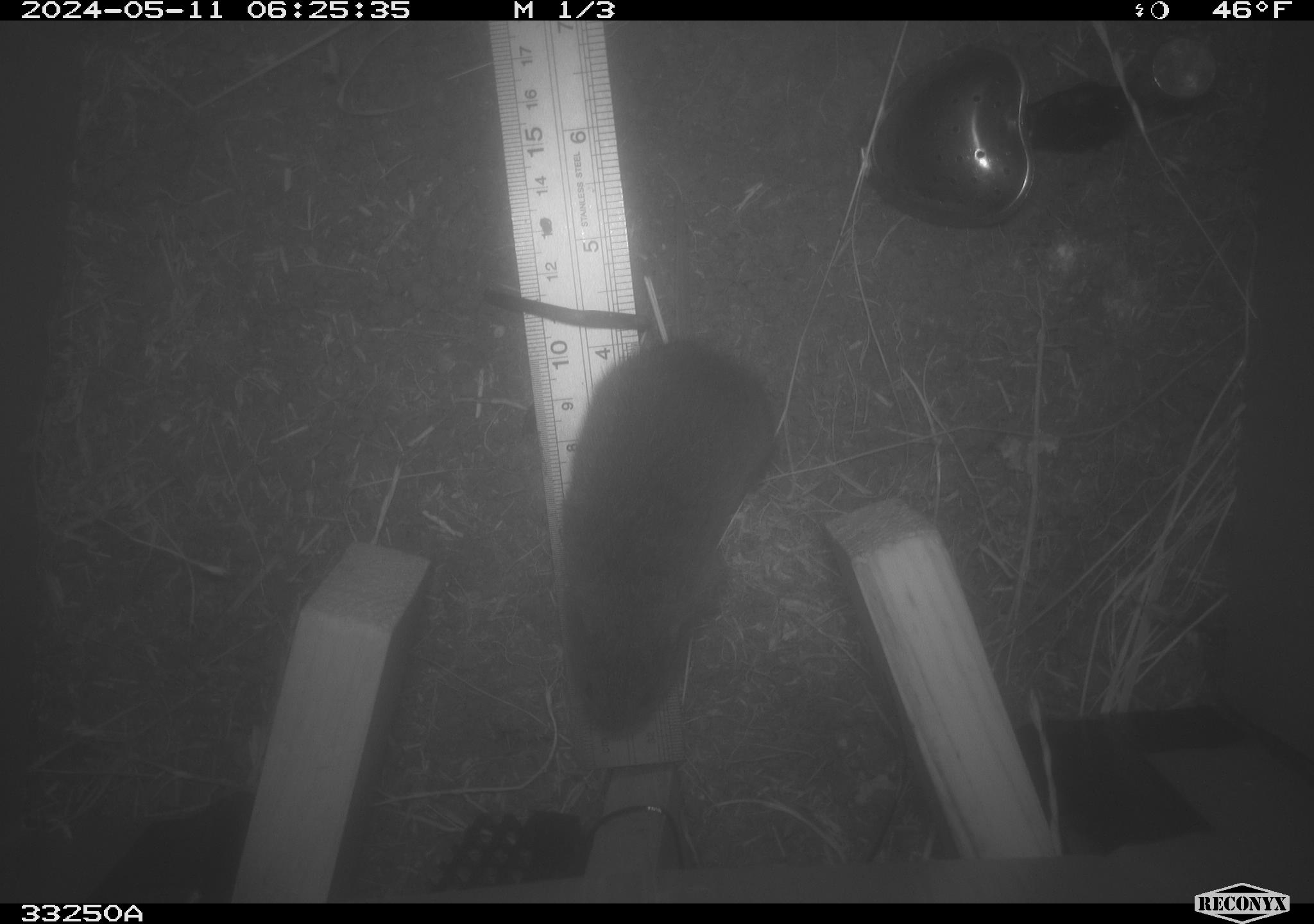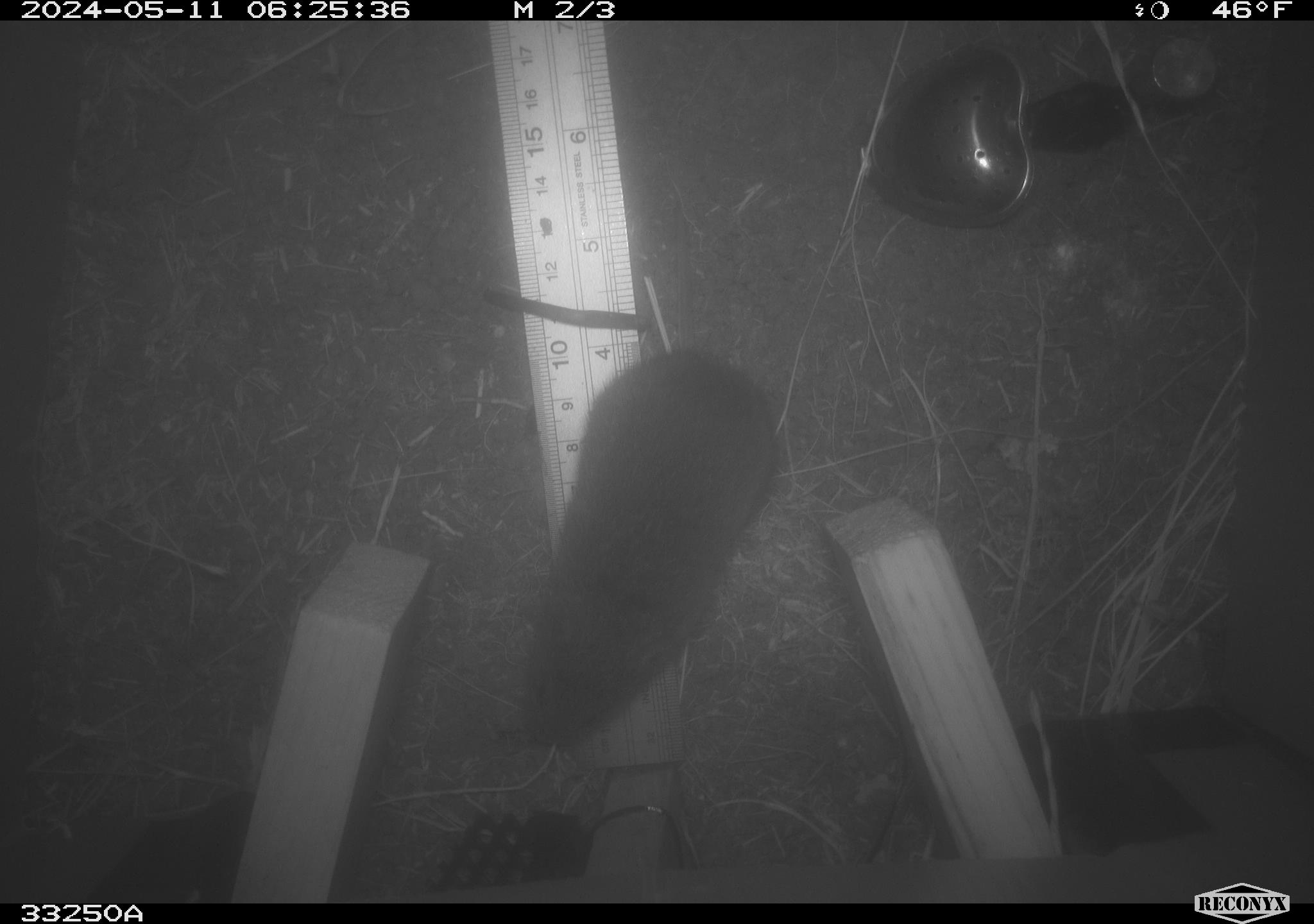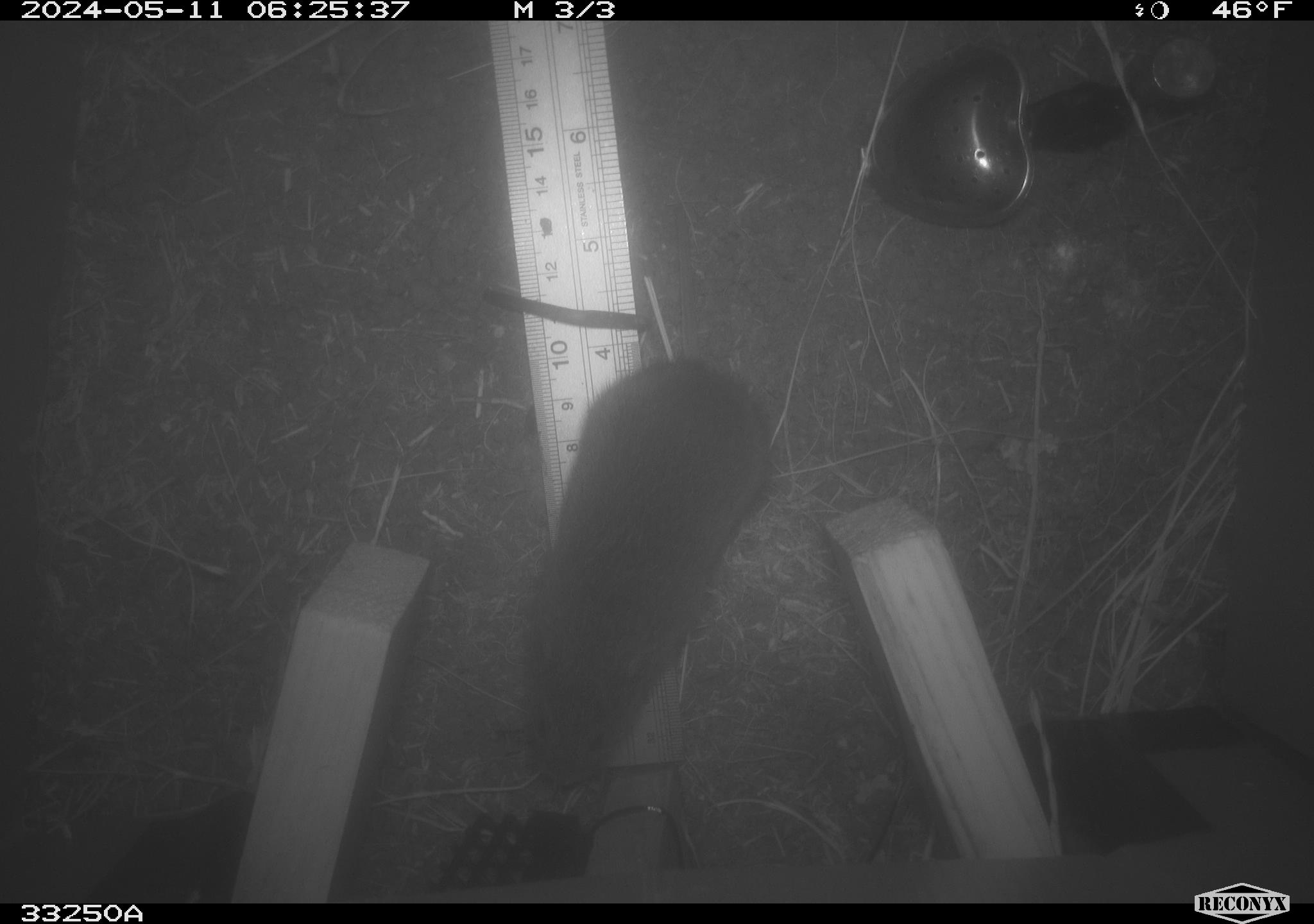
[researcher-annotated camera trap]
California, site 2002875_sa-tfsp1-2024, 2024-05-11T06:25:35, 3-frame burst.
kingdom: Animalia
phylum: Chordata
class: Mammalia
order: Rodentia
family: Cricetidae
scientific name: Arvicolinae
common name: voles, lemmings, and muskrats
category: arvicolinae subfamily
Arvicolinae subfamily (voles, lemmings, and muskrats) (Arvicolinae).